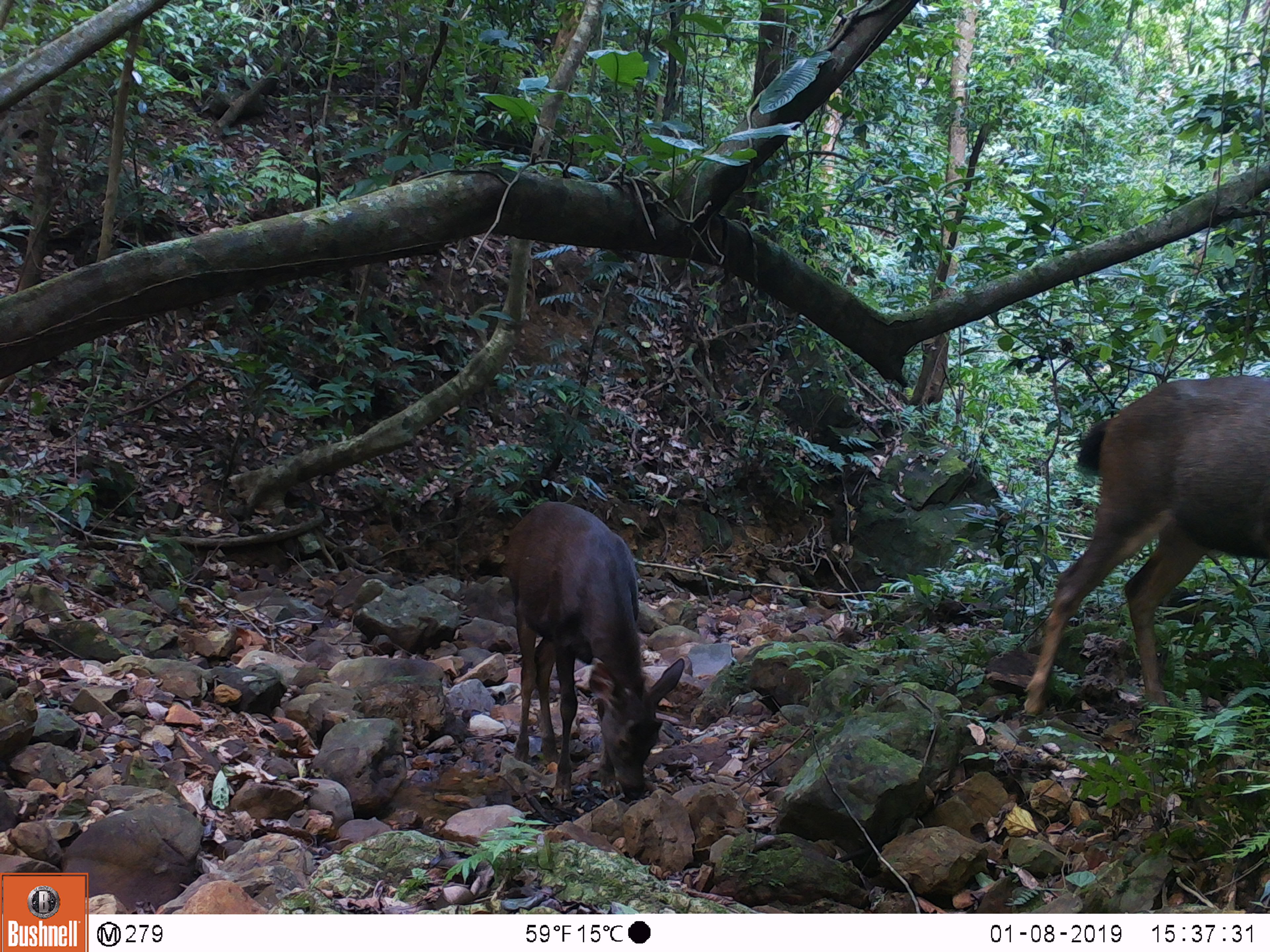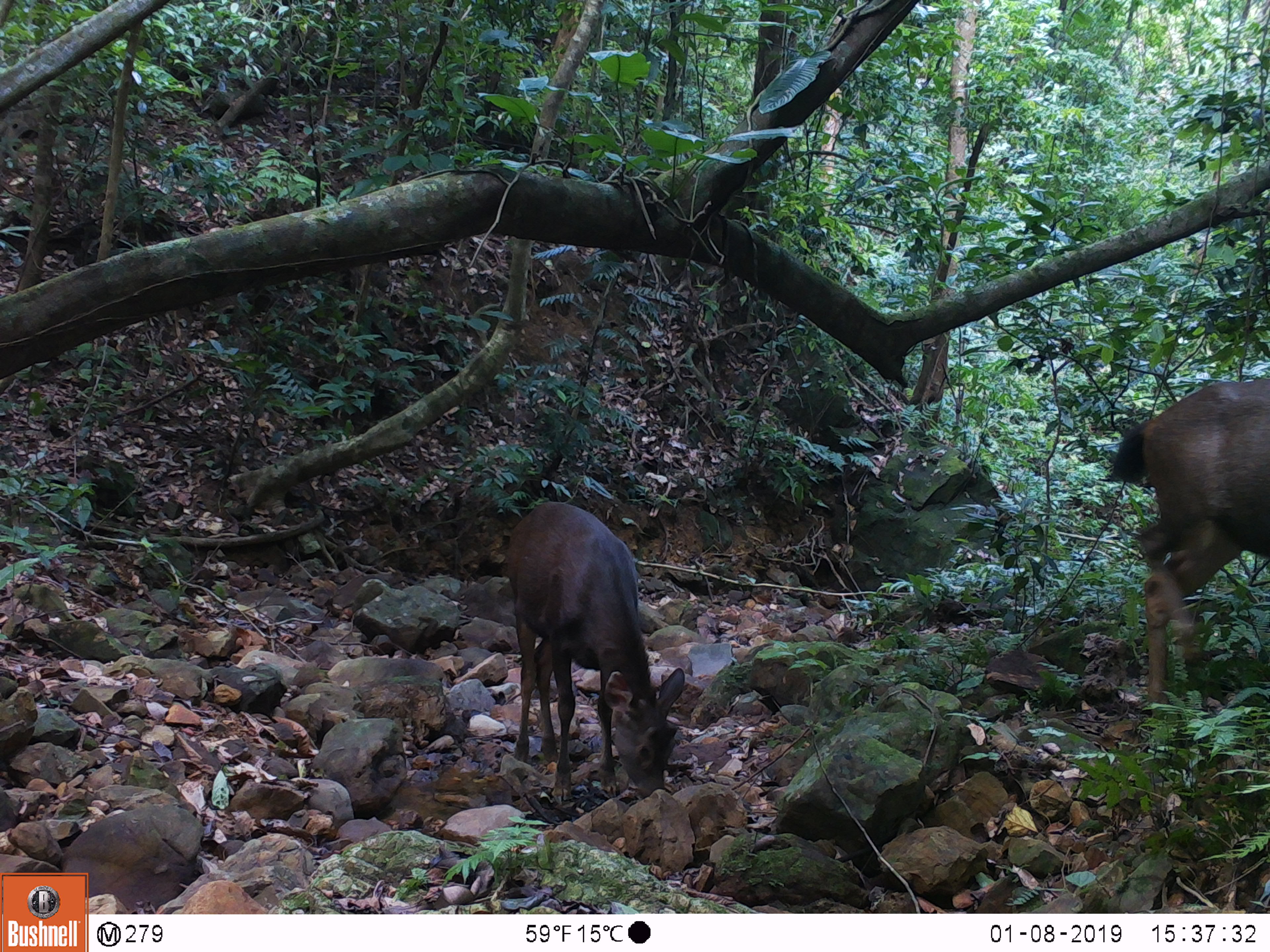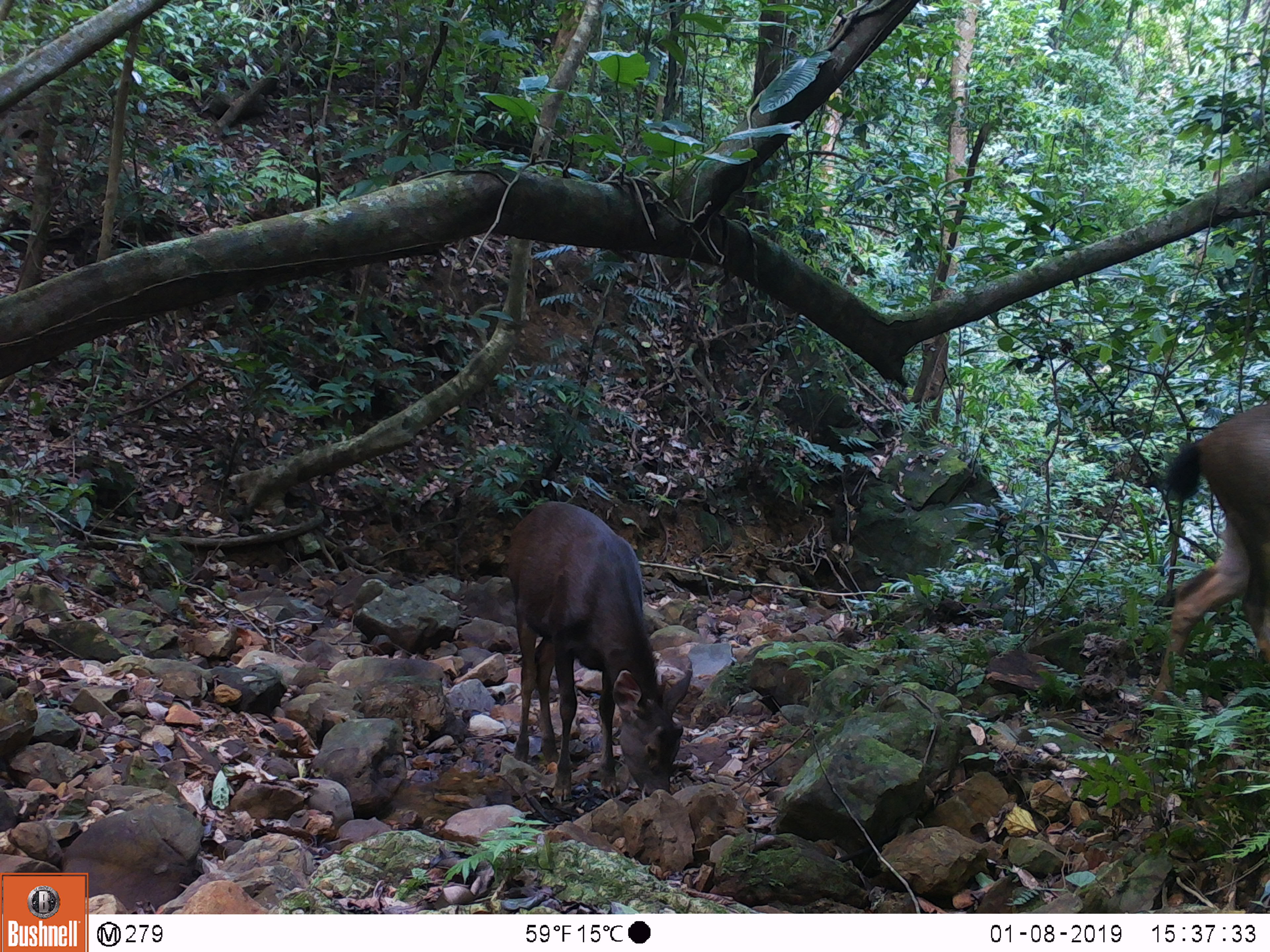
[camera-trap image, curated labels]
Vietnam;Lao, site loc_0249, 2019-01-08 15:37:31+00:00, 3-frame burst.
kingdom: Animalia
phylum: Chordata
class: Mammalia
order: Artiodactyla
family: Cervidae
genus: Rusa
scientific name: Rusa unicolor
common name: sambar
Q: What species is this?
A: Sambar (Rusa unicolor).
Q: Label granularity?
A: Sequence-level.